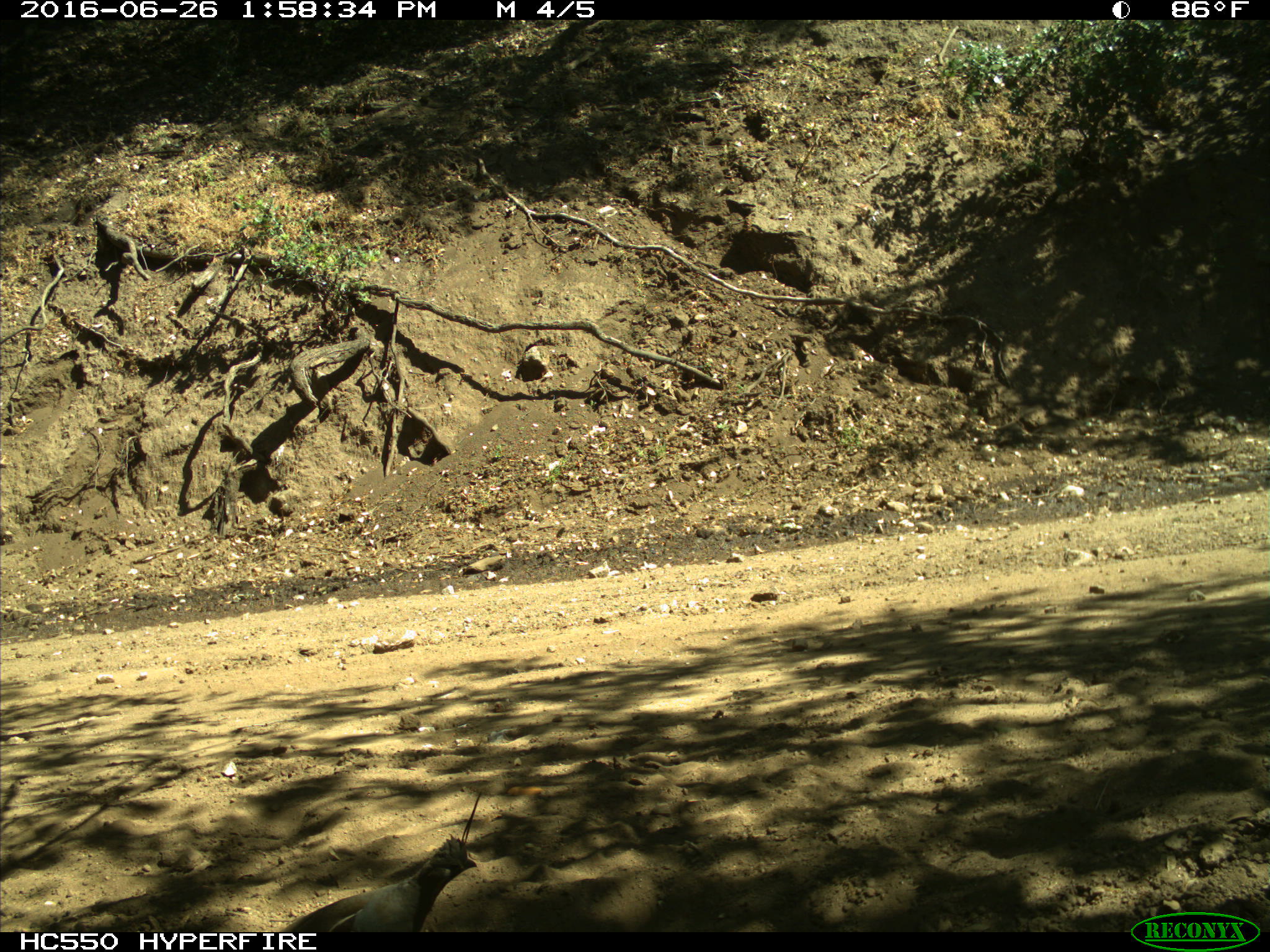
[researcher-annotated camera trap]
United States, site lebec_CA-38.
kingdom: Animalia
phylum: Chordata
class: Aves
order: Galliformes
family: Odontophoridae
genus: Callipepla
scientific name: Callipepla californica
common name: california quail